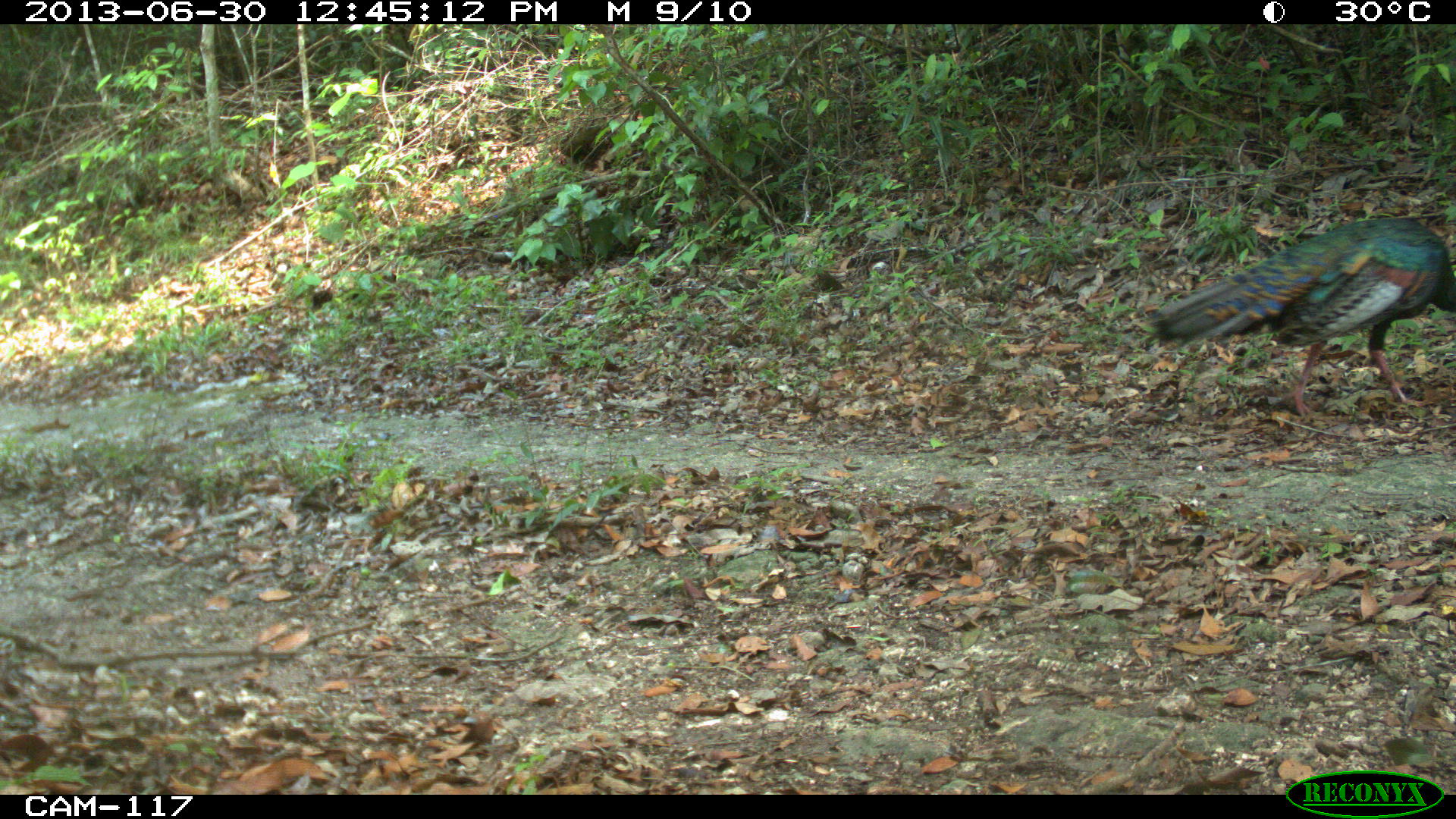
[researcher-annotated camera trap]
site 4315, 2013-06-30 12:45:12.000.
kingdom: Animalia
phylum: Chordata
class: Aves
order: Galliformes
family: Phasianidae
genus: Meleagris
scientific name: Meleagris ocellata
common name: ocellated turkey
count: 1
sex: male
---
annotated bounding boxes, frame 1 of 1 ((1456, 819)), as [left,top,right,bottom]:
meleagris ocellata: [1147,217,1456,418]